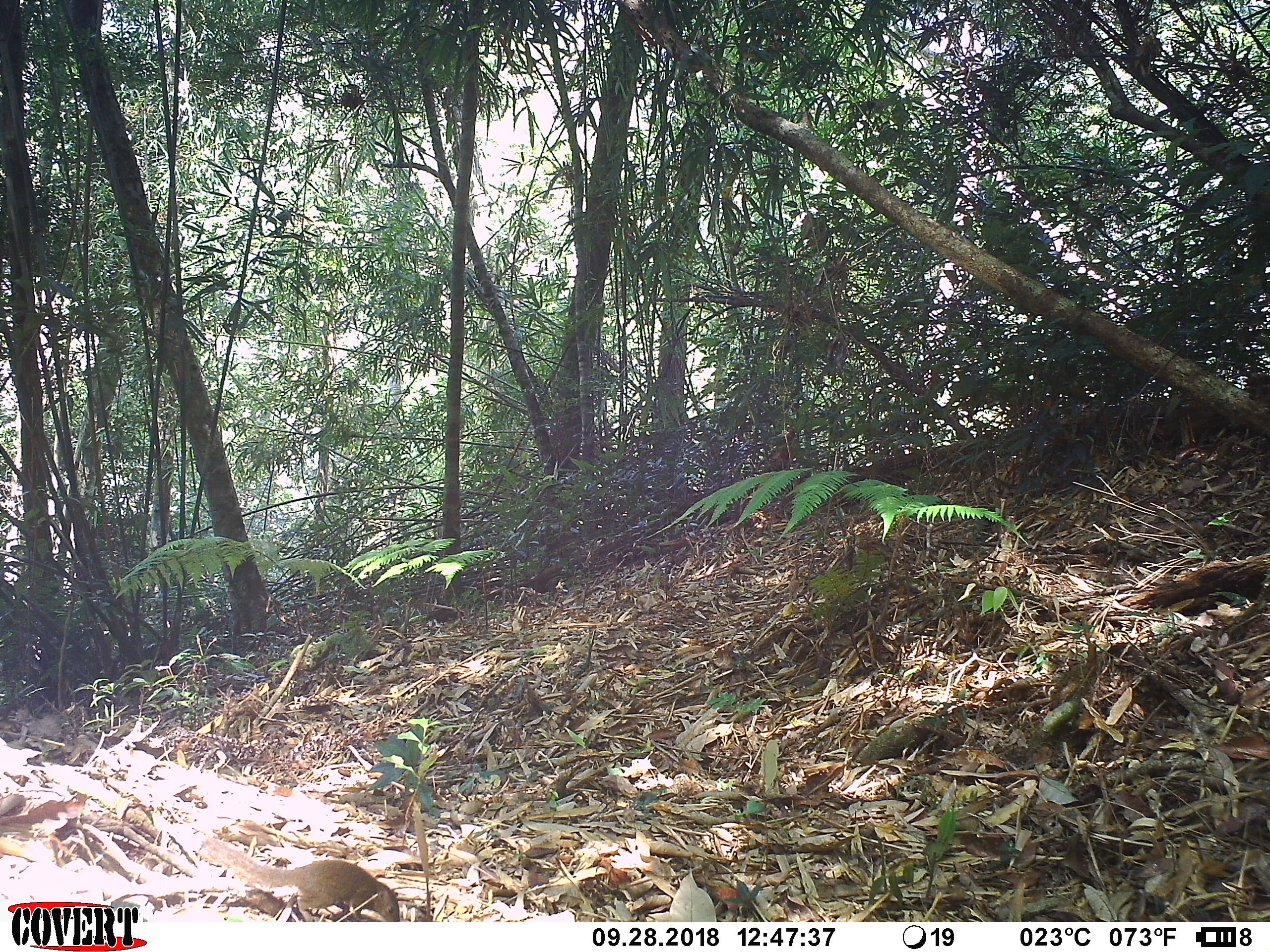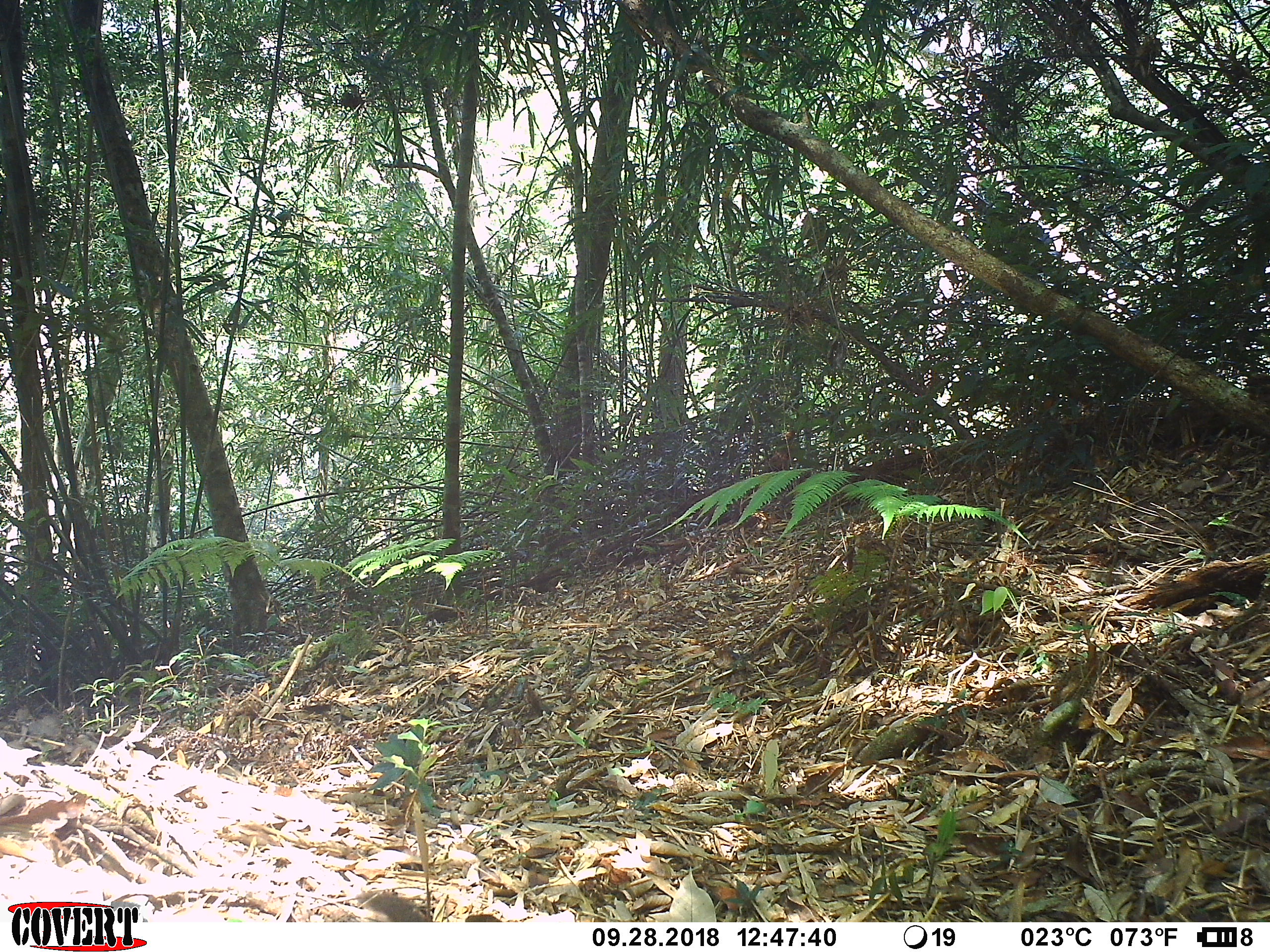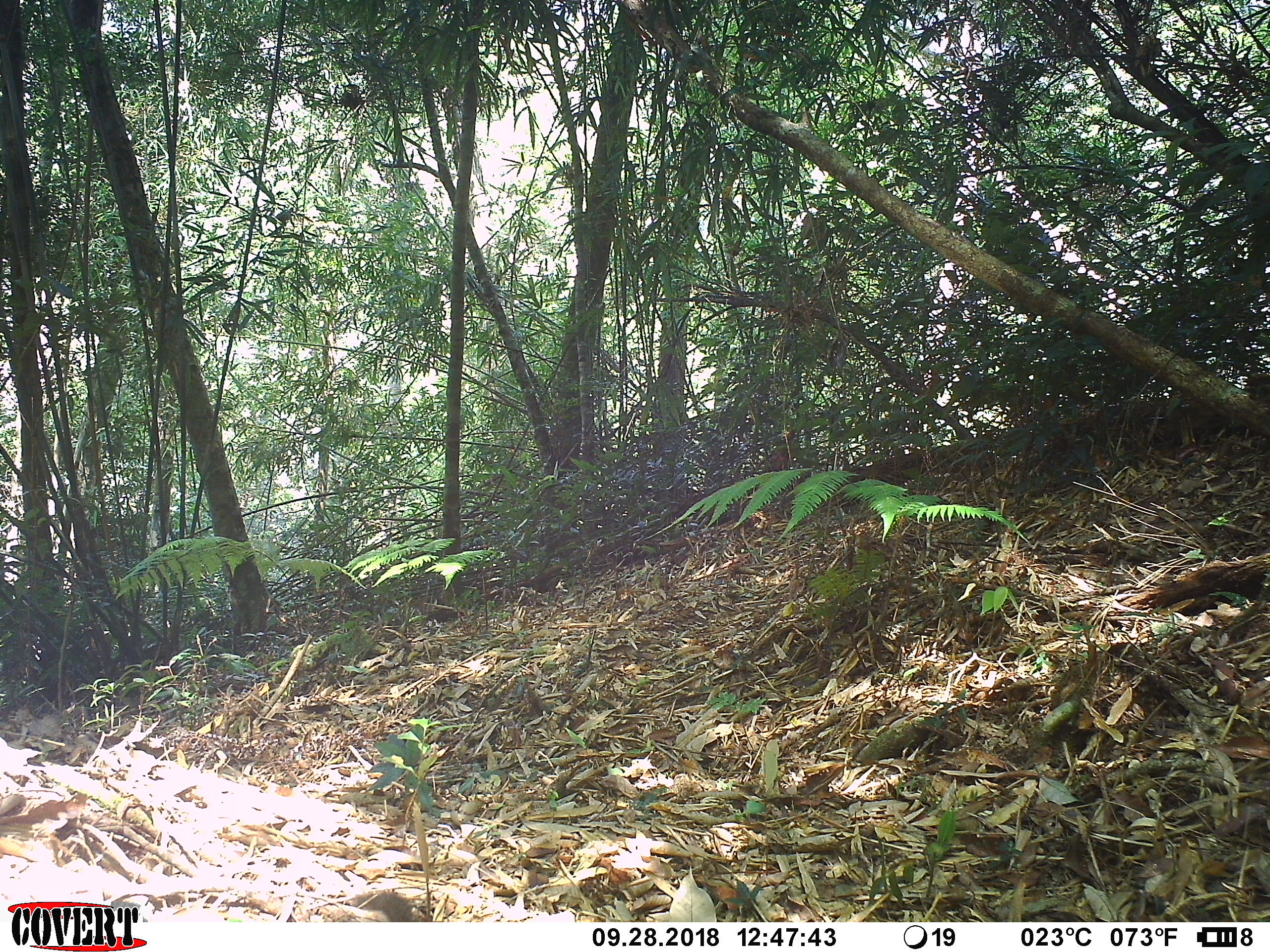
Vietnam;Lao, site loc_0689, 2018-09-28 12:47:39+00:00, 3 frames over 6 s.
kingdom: Animalia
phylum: Chordata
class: Mammalia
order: Scandentia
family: Tupaiidae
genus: Tupaia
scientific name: Tupaia belangeri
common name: northern treeshrew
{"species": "northern treeshrew (Tupaia belangeri)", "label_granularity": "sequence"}